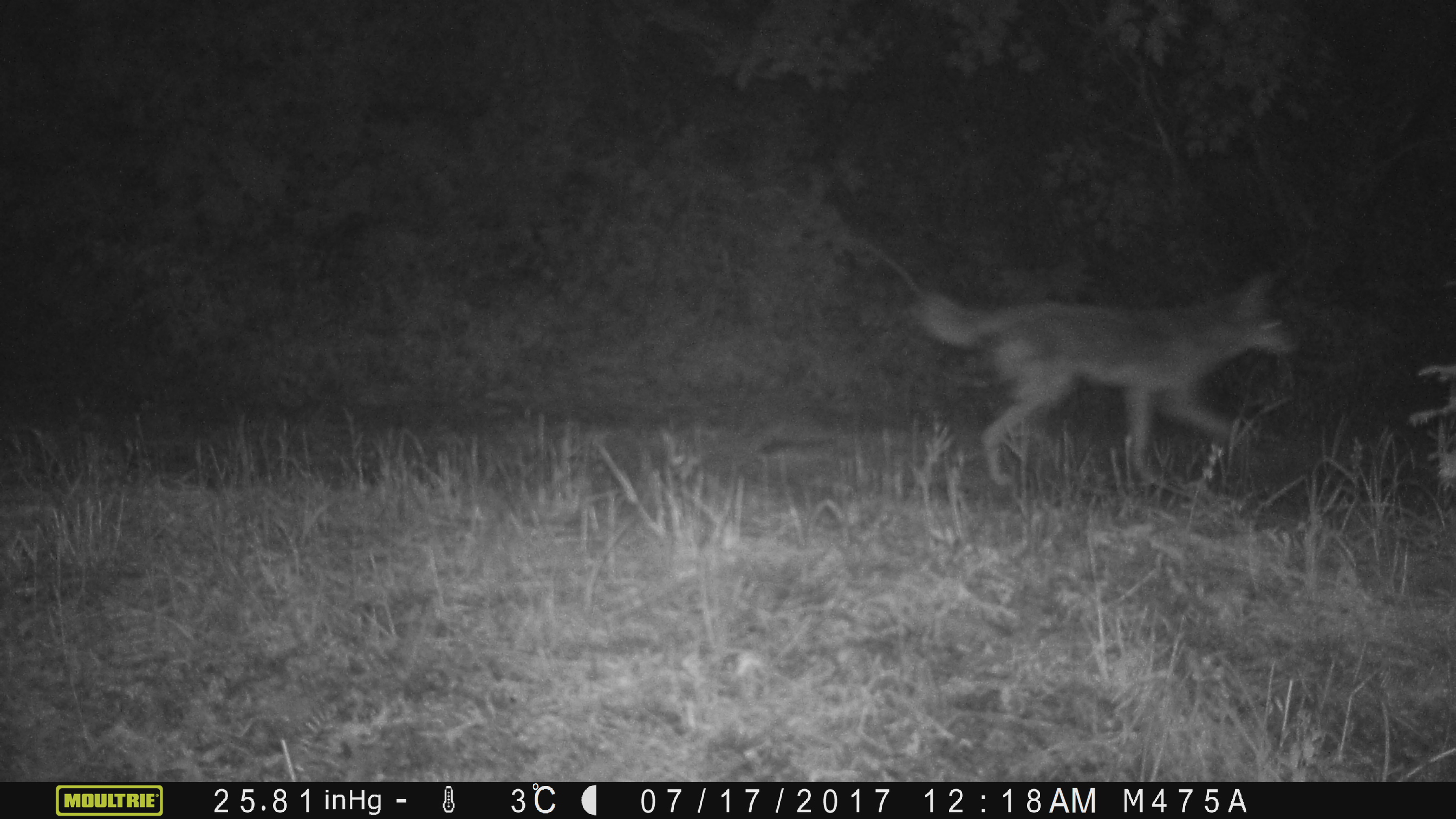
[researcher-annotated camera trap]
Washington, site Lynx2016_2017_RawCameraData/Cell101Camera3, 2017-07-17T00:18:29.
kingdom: Animalia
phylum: Chordata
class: Mammalia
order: Carnivora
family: Canidae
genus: Canis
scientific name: Canis latrans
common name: coyote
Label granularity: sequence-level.